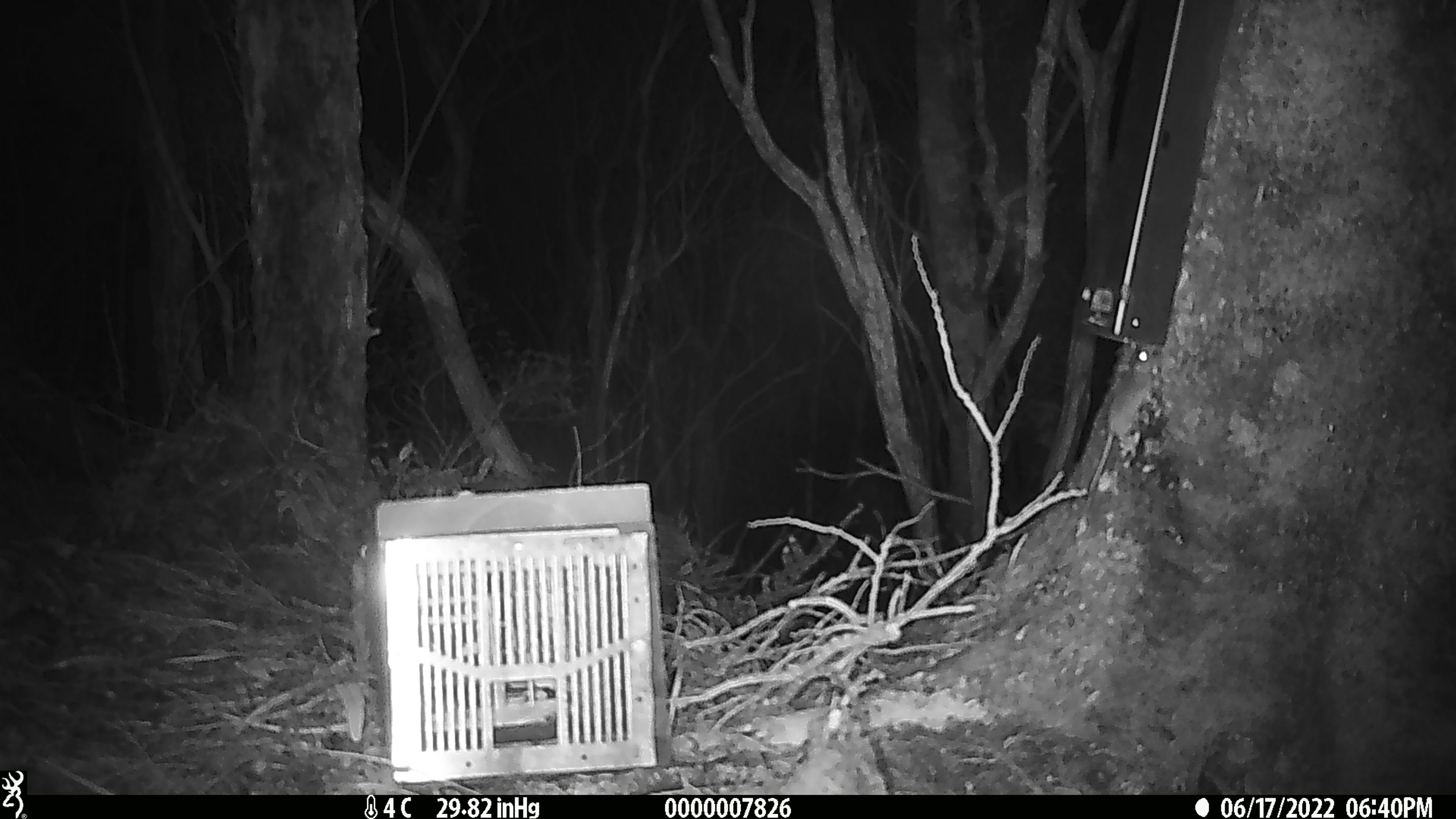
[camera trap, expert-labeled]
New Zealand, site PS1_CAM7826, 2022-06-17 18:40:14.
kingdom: Animalia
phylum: Chordata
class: Mammalia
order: Rodentia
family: Muridae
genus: Mus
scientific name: Mus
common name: mouse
Mouse (Mus).